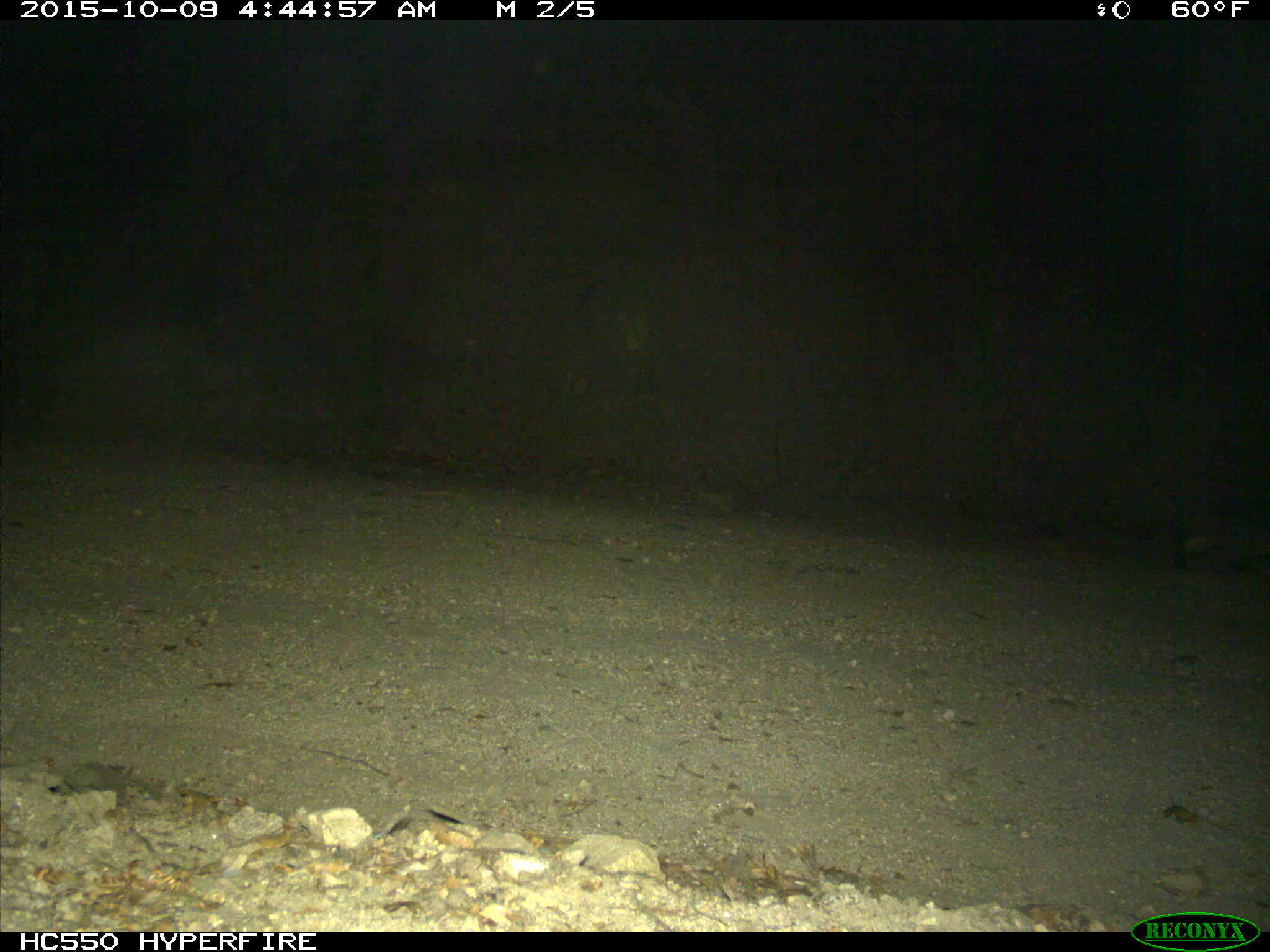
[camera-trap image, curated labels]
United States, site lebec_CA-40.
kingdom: Animalia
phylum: Chordata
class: Mammalia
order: Carnivora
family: Mustelidae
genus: Meles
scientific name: Meles meles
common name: european badger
Meles meles (european badger).